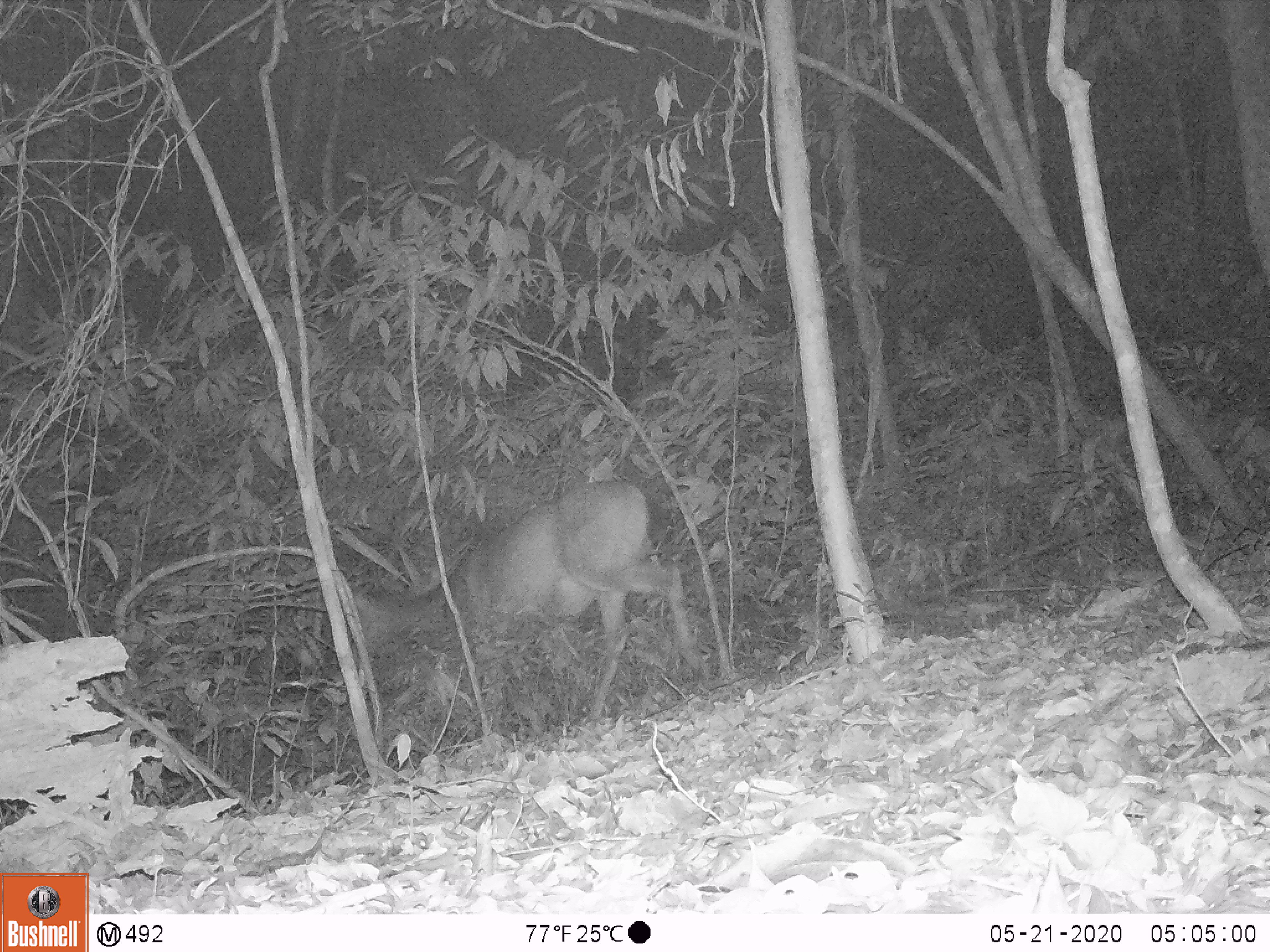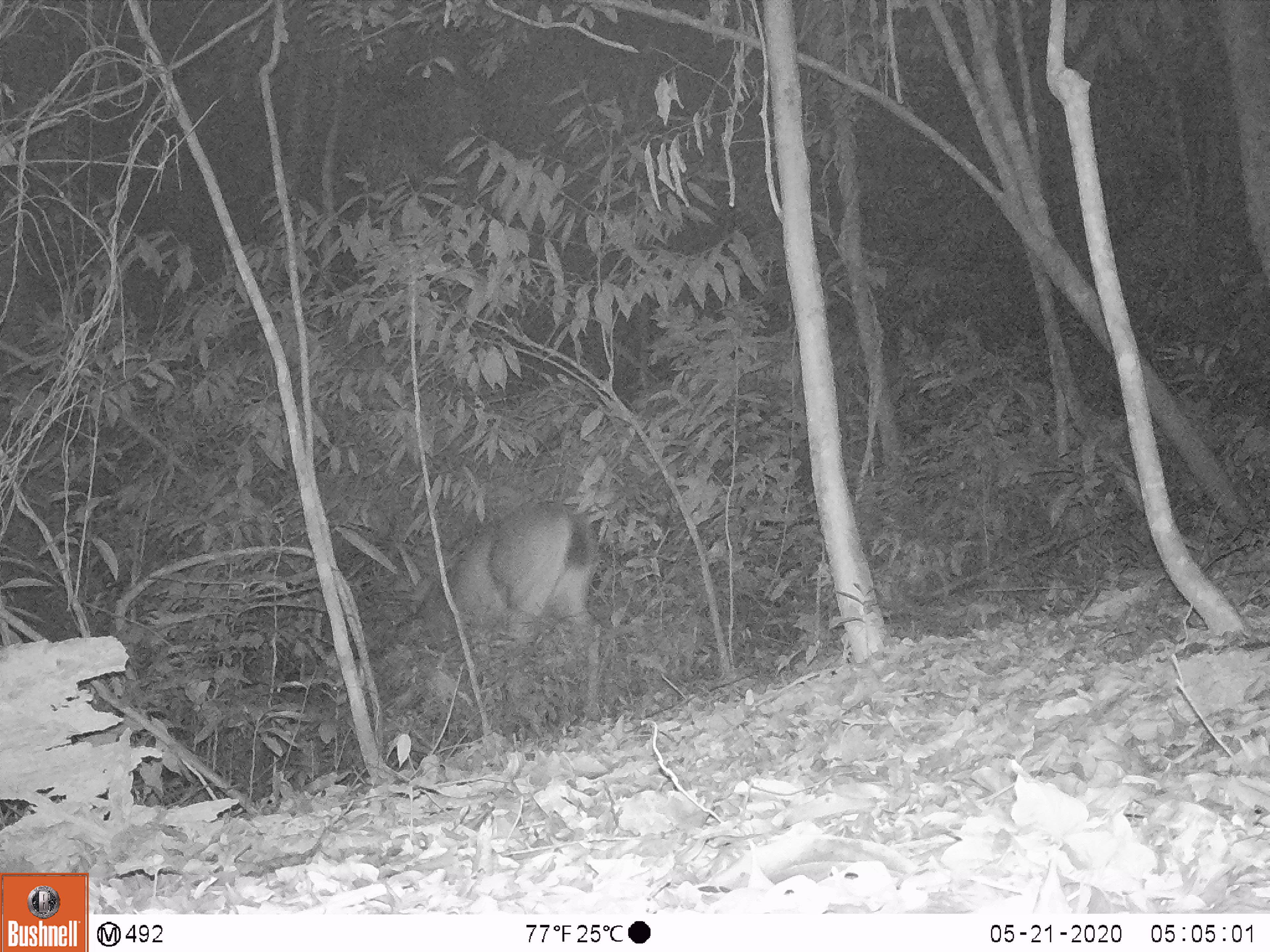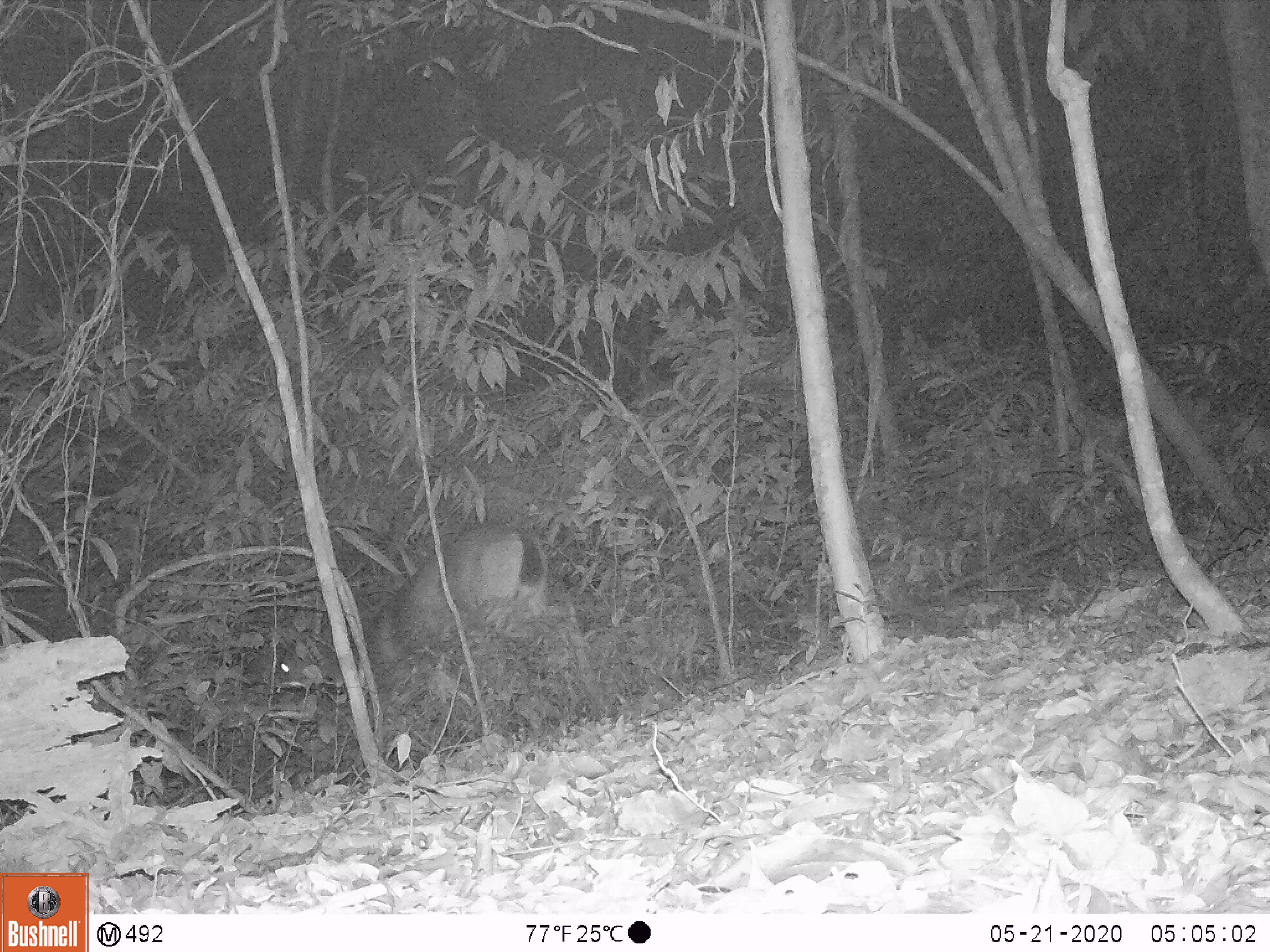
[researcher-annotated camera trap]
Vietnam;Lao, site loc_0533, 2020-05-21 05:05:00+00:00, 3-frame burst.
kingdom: Animalia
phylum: Chordata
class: Mammalia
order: Artiodactyla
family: Cervidae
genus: Rusa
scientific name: Rusa unicolor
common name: sambar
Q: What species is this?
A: Sambar (Rusa unicolor).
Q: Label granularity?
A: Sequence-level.